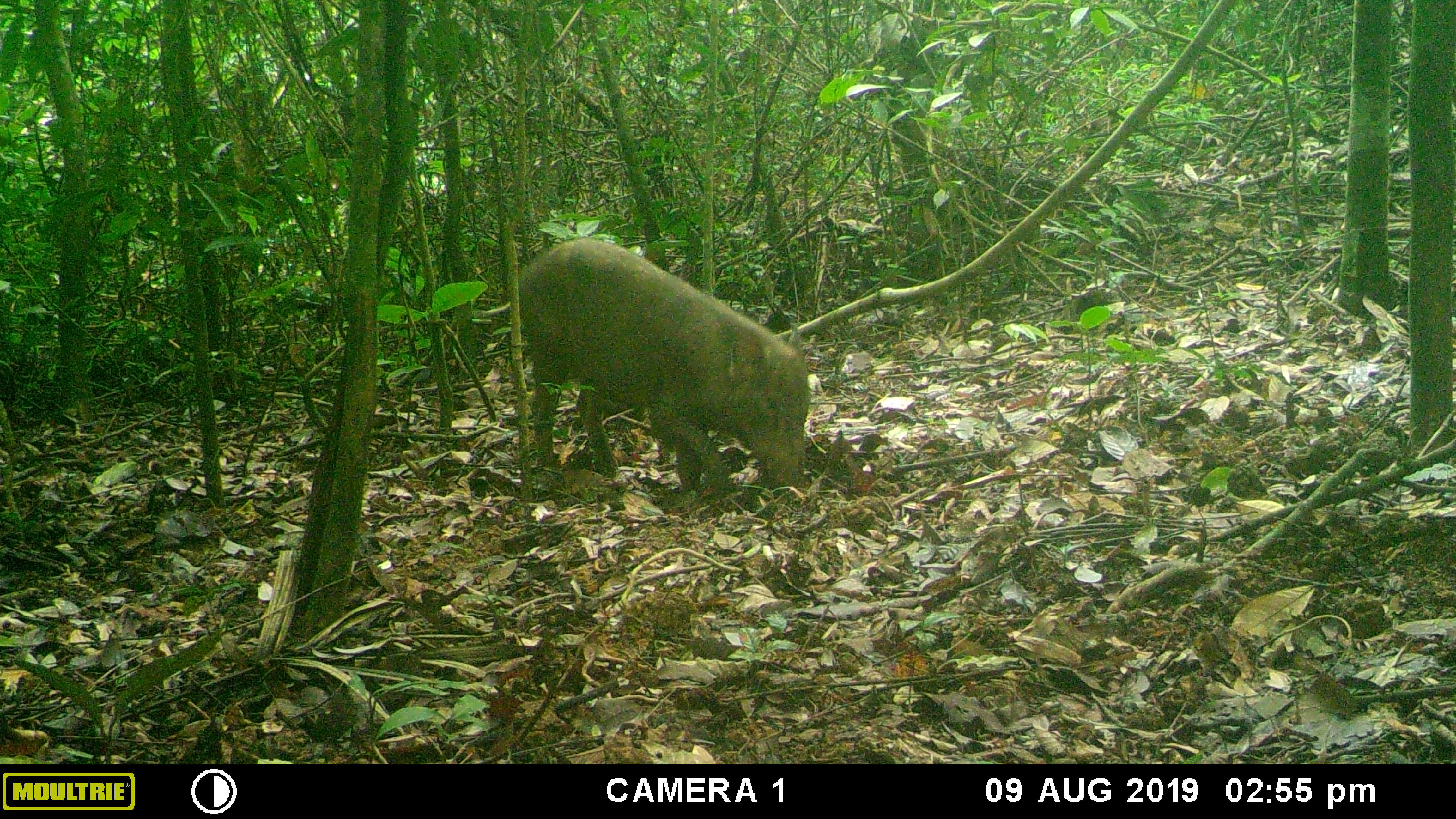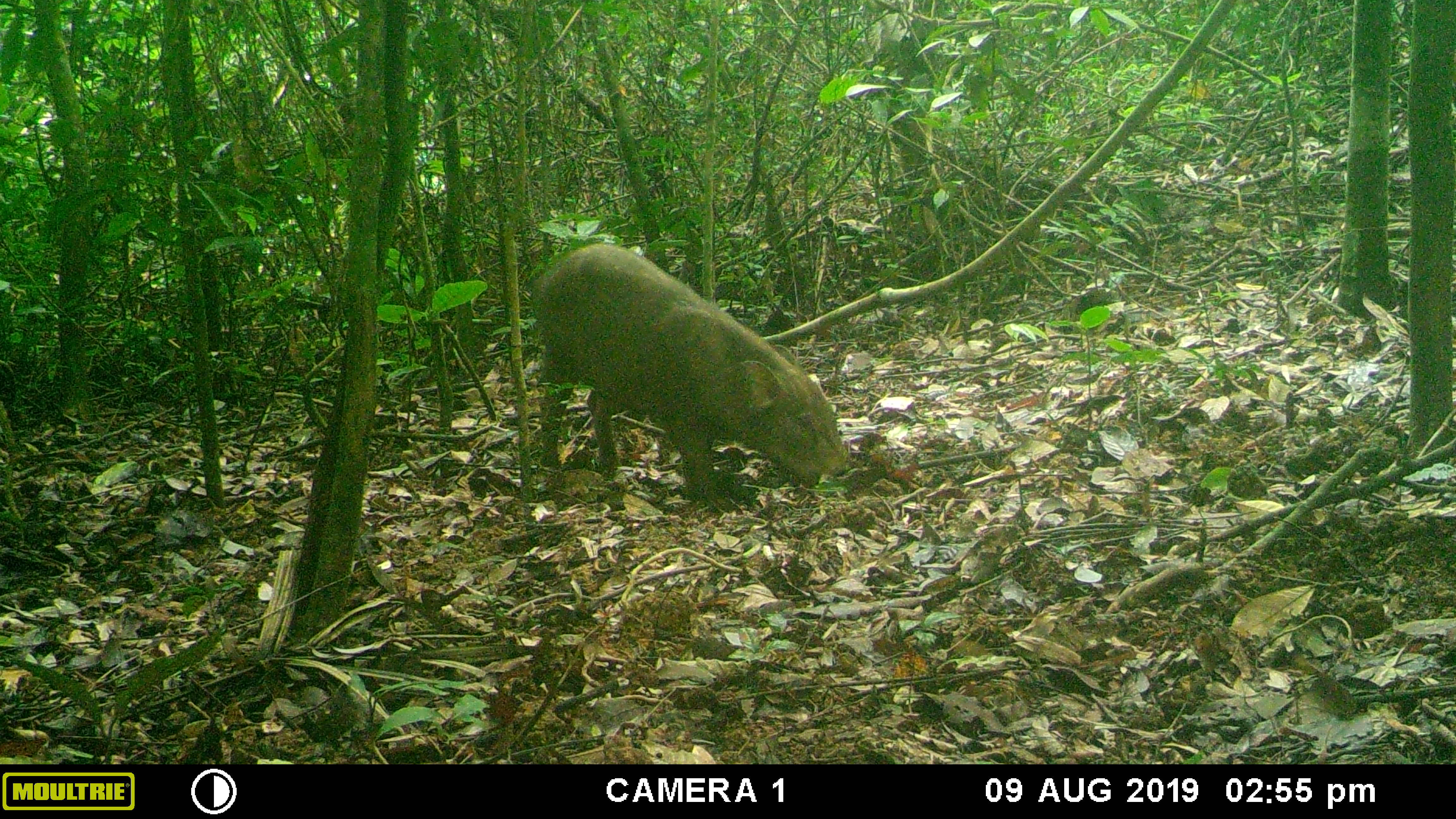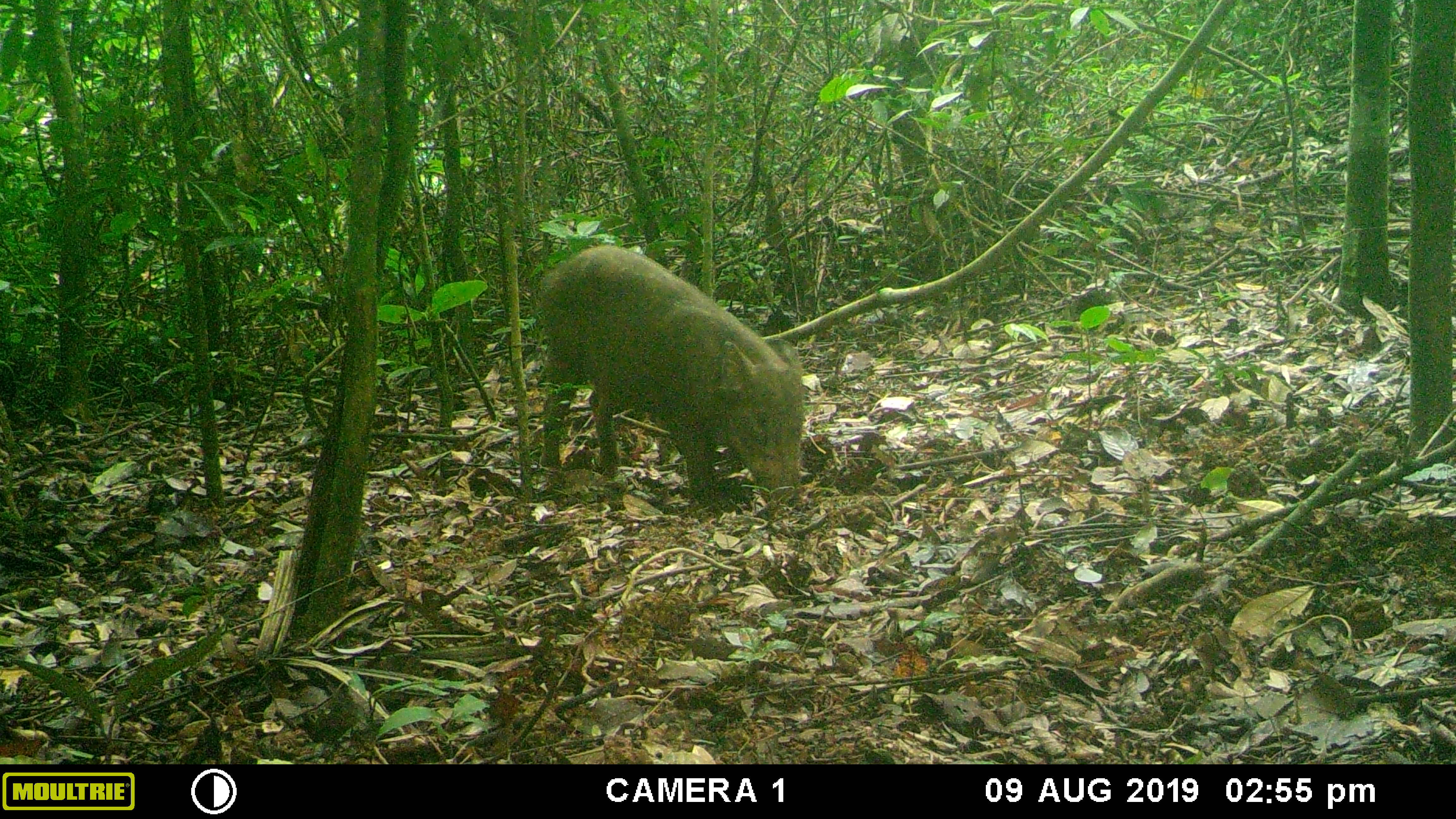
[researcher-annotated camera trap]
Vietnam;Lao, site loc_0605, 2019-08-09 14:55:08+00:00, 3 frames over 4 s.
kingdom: Animalia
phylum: Chordata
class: Mammalia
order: Artiodactyla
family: Suidae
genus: Sus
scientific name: Sus scrofa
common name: eurasian wild pig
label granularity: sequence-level